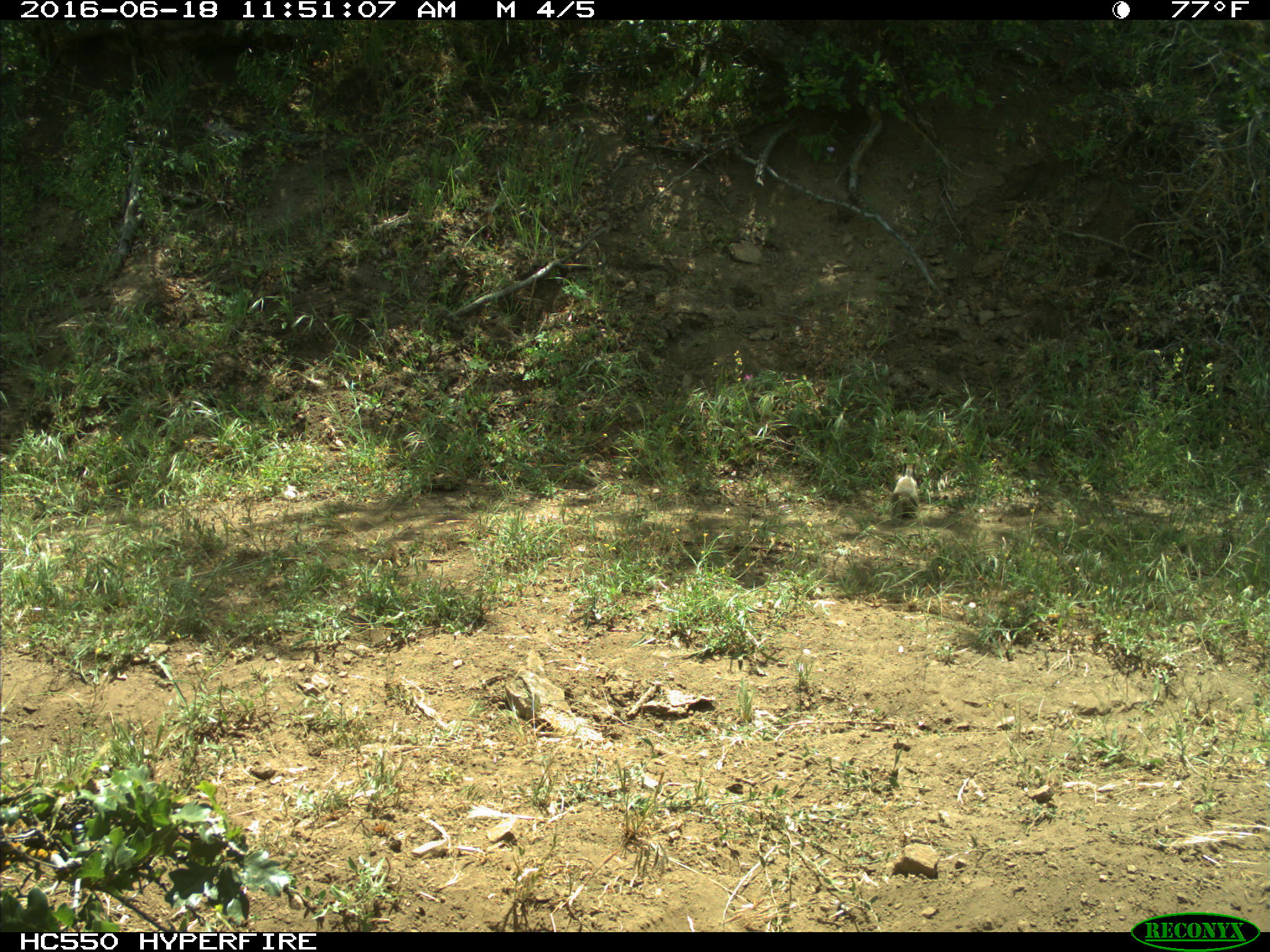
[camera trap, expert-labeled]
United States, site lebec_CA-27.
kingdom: Animalia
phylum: Chordata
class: Mammalia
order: Rodentia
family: Sciuridae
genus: Otospermophilus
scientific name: Otospermophilus beecheyi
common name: california ground squirrel